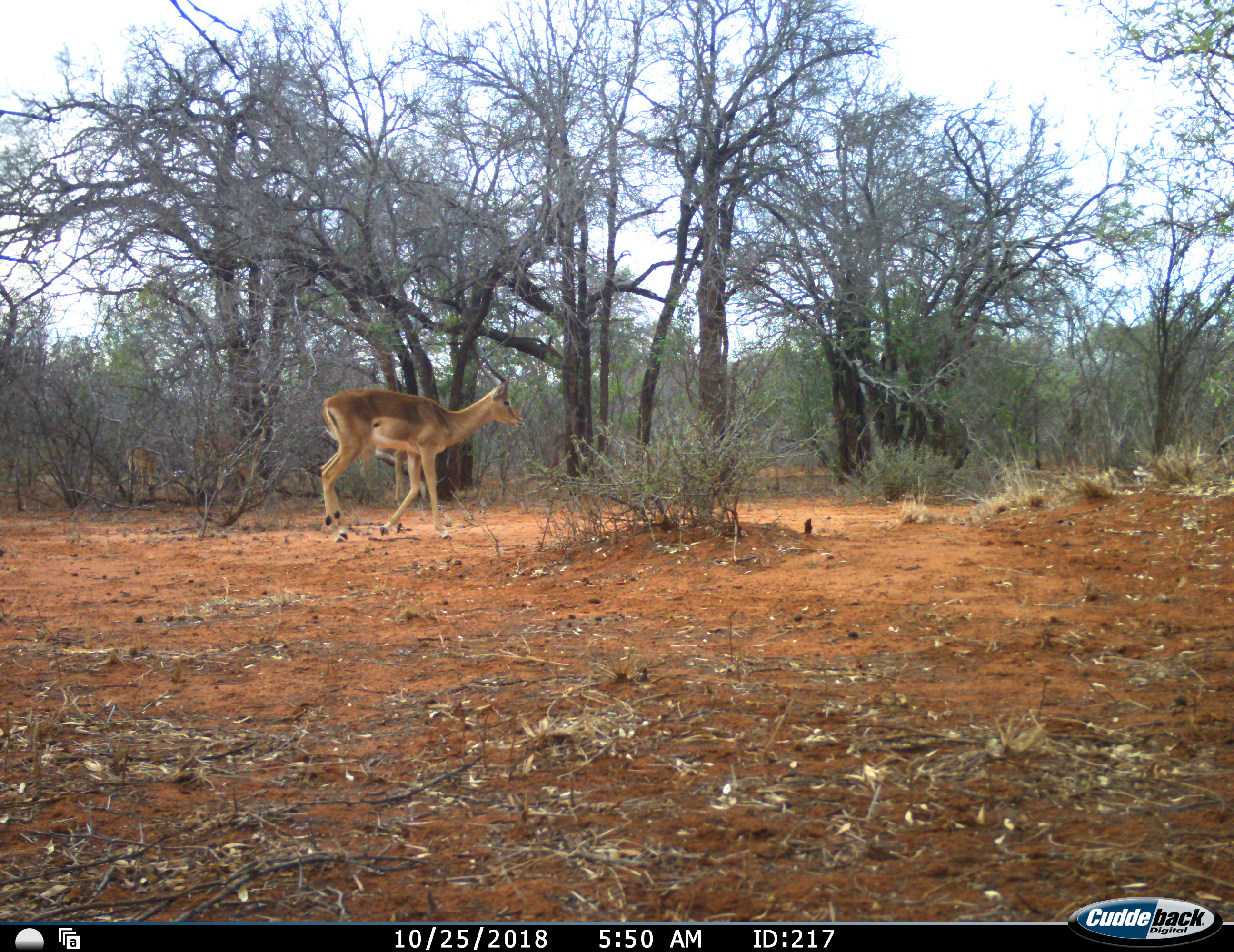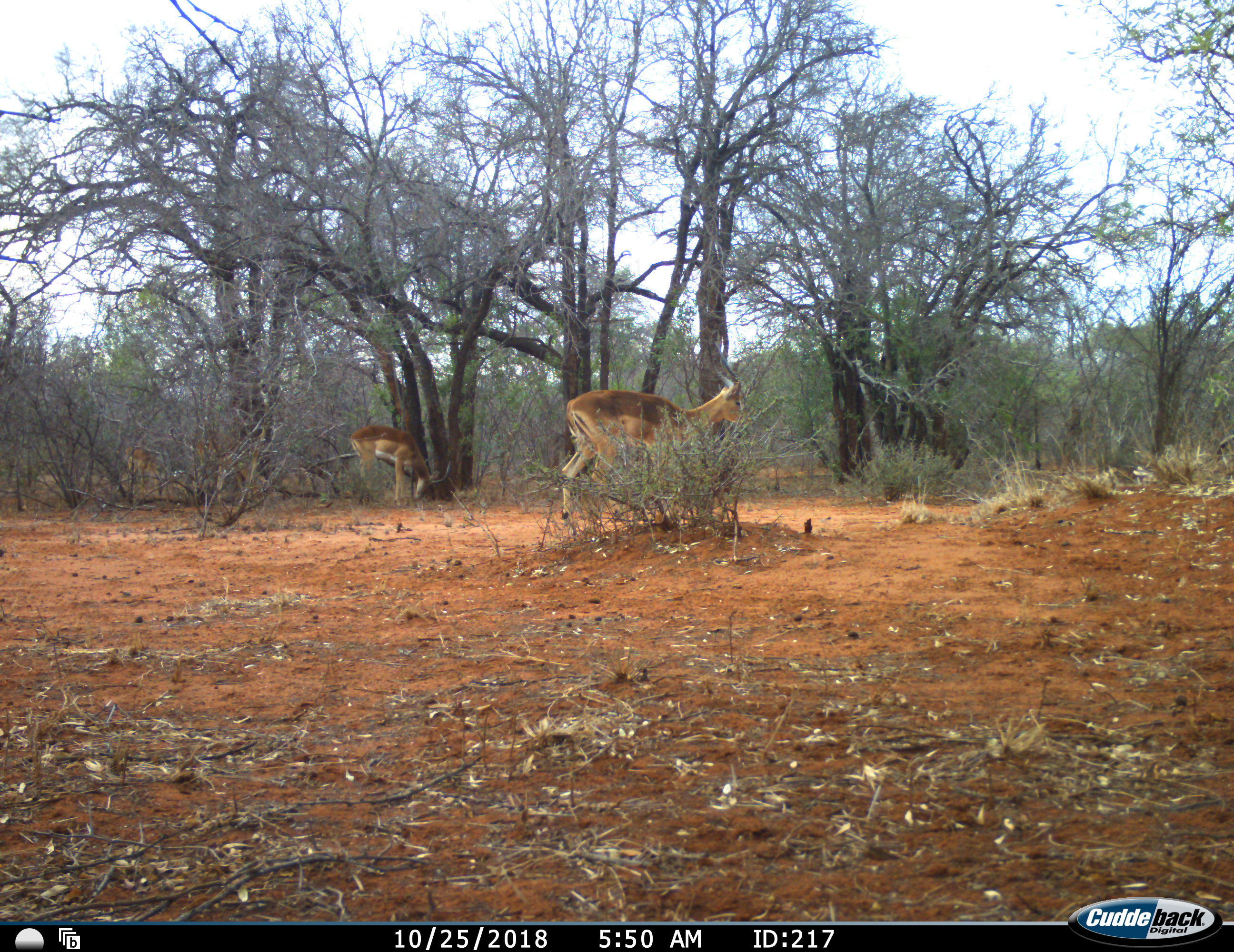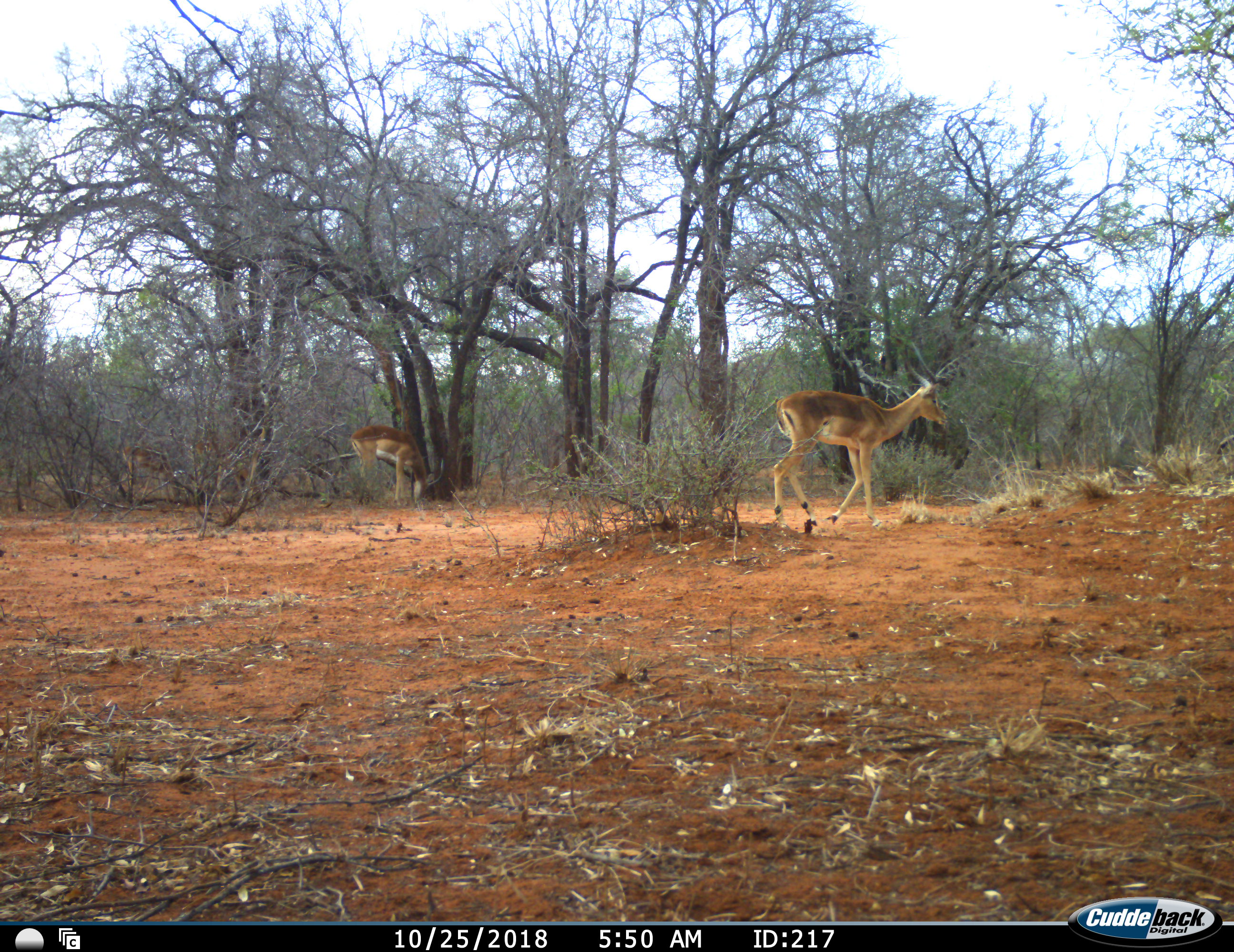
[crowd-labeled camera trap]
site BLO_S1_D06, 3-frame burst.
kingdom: Animalia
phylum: Chordata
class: Mammalia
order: Artiodactyla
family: Bovidae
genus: Aepyceros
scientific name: Aepyceros melampus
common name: impala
Impala (Aepyceros melampus), count 4. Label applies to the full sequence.